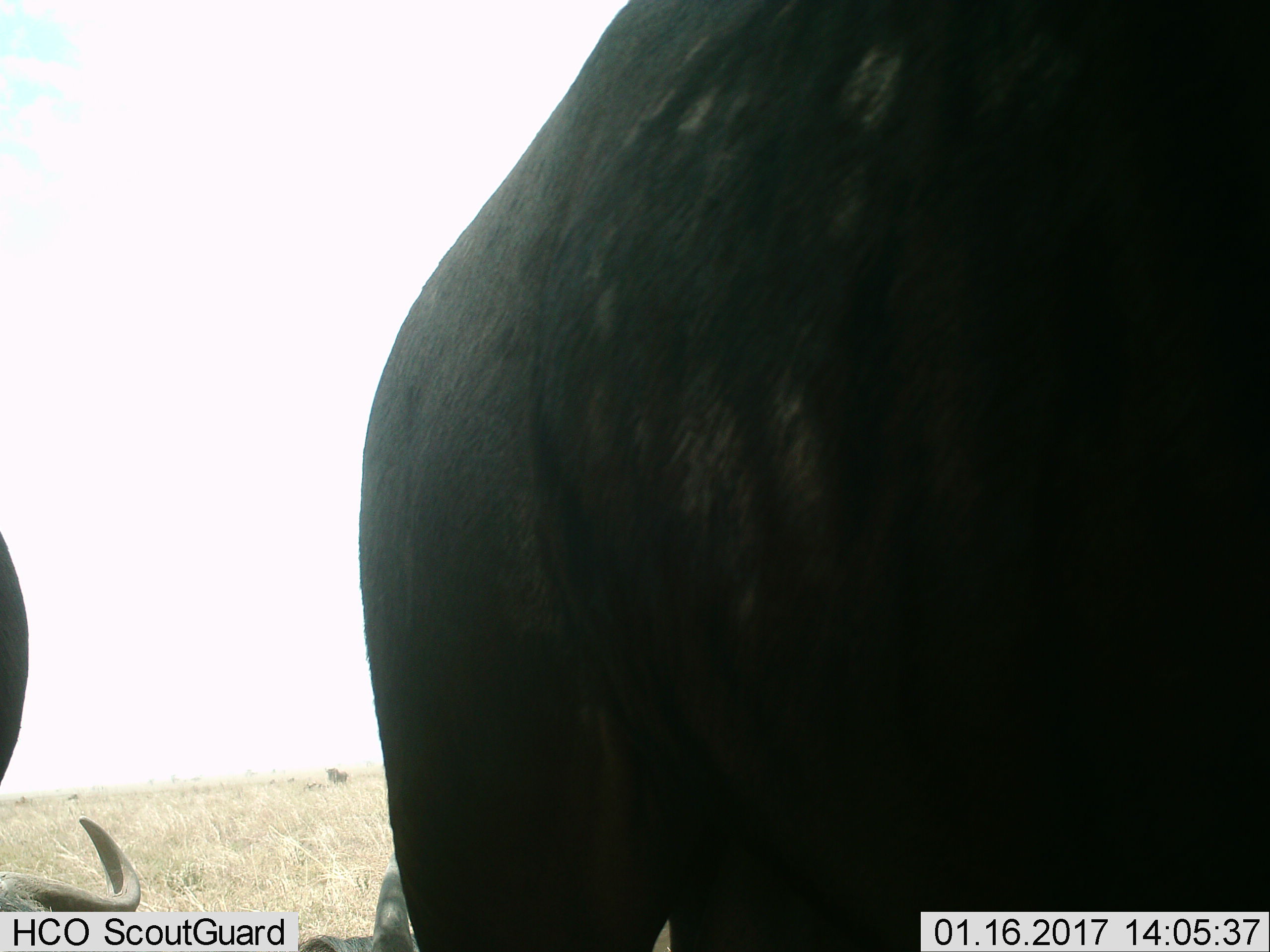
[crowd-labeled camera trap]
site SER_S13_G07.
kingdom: Animalia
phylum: Chordata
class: Mammalia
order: Artiodactyla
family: Bovidae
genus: Connochaetes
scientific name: Connochaetes taurinus taurinus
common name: blue wildebeest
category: wildebeestblue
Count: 3.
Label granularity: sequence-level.